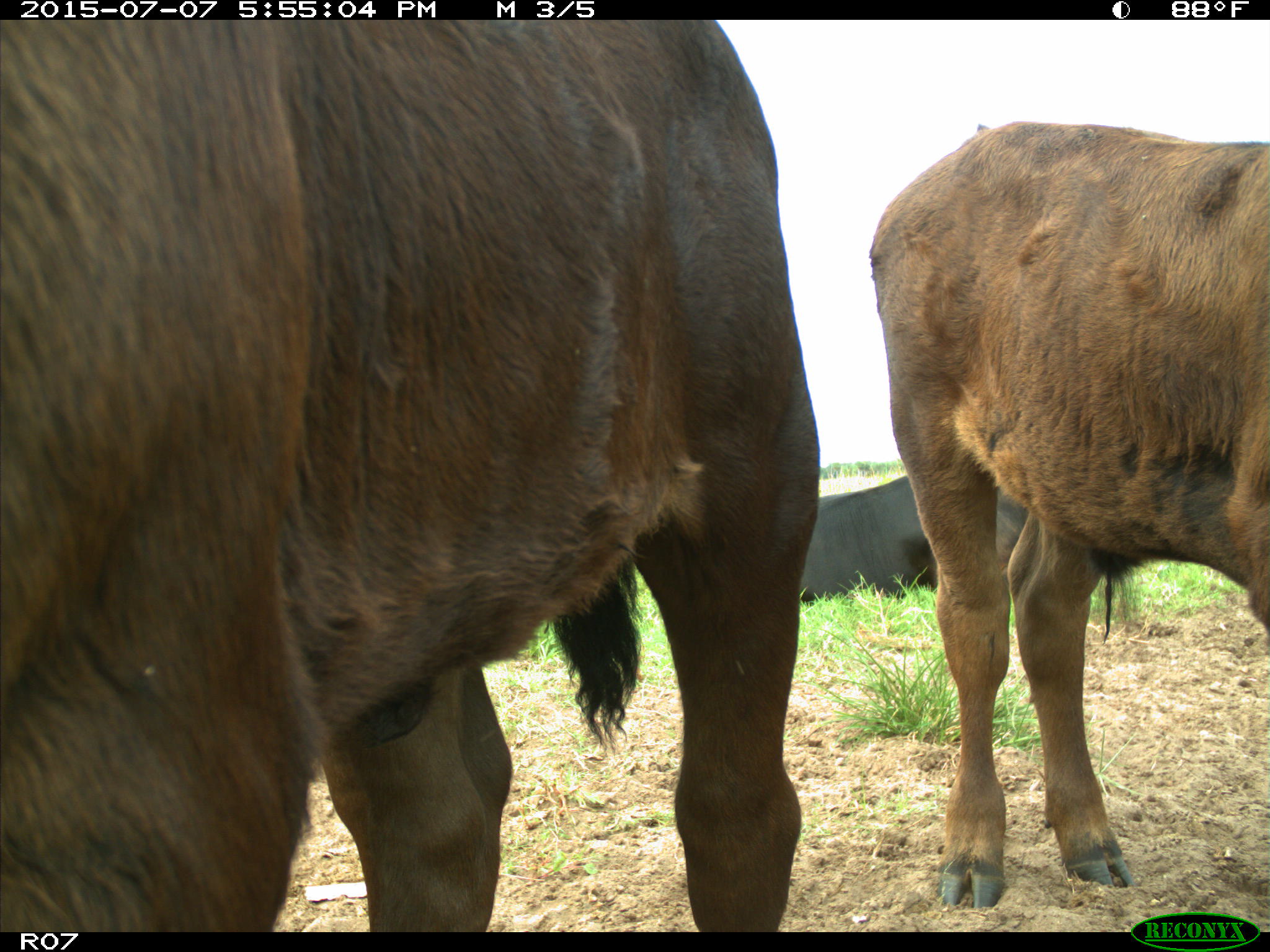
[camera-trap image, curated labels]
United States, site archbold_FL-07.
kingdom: Animalia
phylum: Chordata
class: Mammalia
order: Artiodactyla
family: Bovidae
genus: Bos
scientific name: Bos taurus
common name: domestic cow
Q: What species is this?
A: Bos taurus (domestic cow).